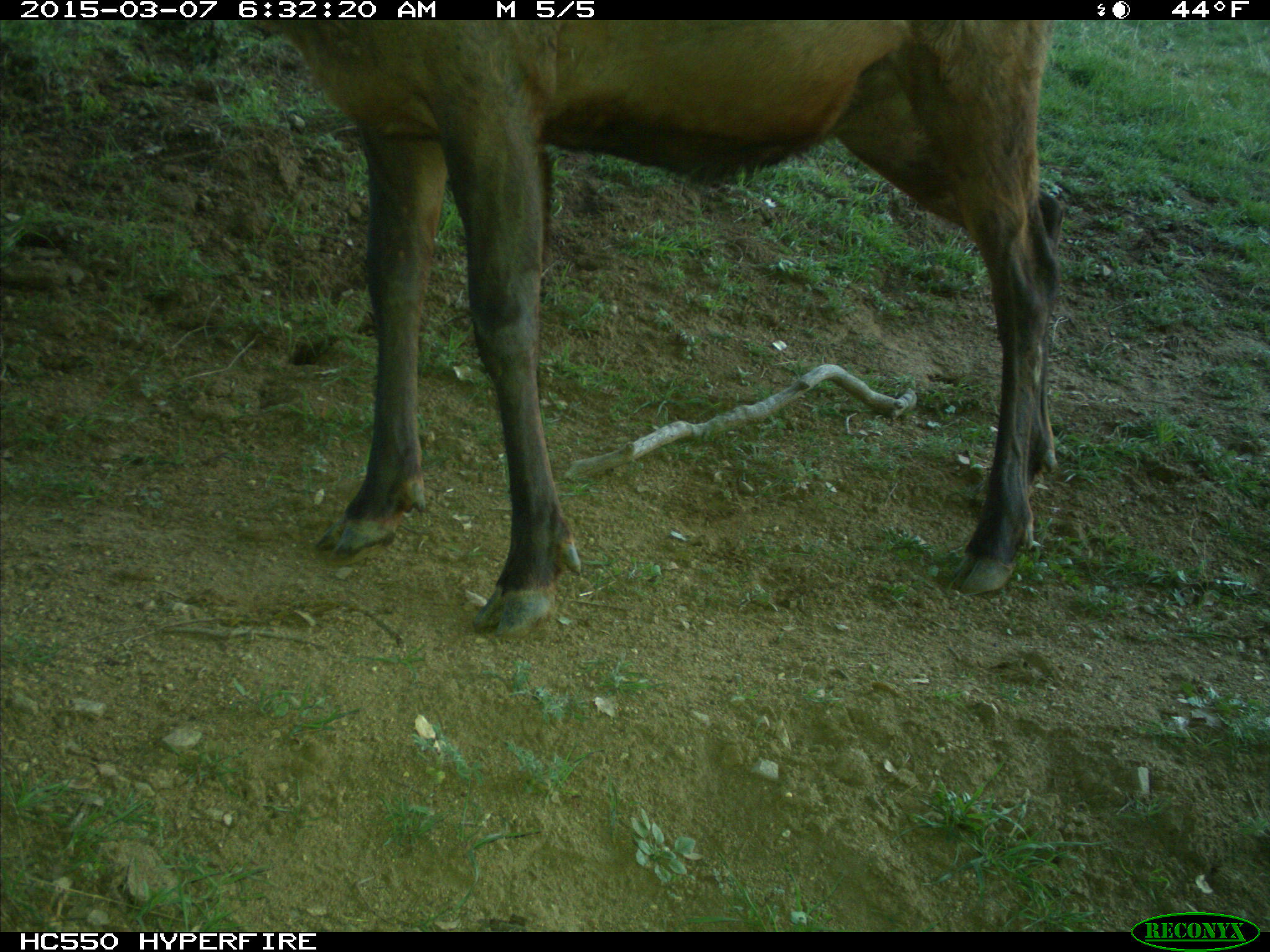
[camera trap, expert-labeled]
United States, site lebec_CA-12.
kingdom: Animalia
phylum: Chordata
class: Mammalia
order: Artiodactyla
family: Cervidae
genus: Cervus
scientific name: Cervus canadensis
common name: elk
Cervus canadensis (elk).